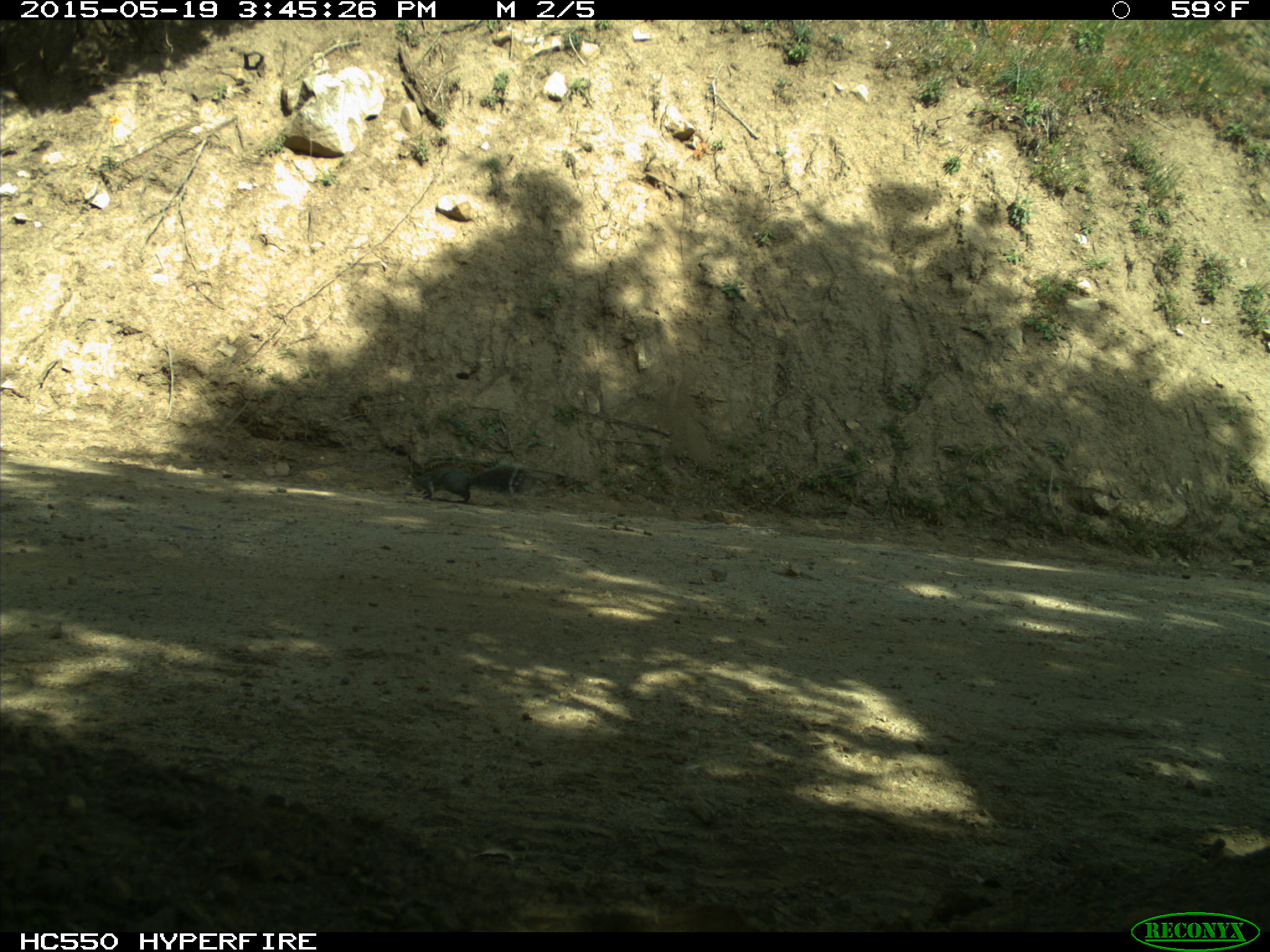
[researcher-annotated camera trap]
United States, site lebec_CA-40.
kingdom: Animalia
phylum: Chordata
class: Mammalia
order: Rodentia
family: Sciuridae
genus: Sciurus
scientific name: Sciurus carolinensis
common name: eastern gray squirrel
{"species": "Sciurus carolinensis (eastern gray squirrel)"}